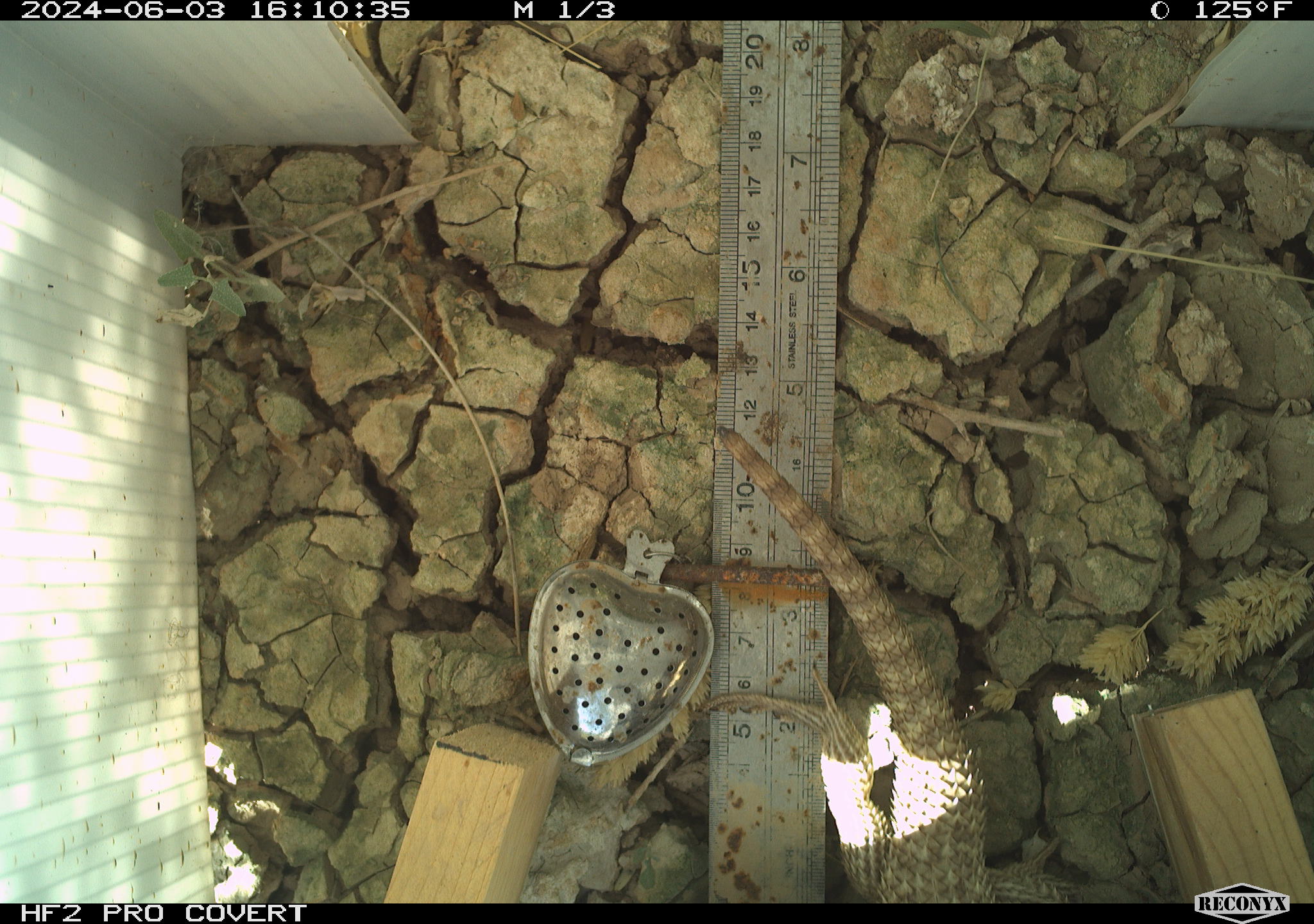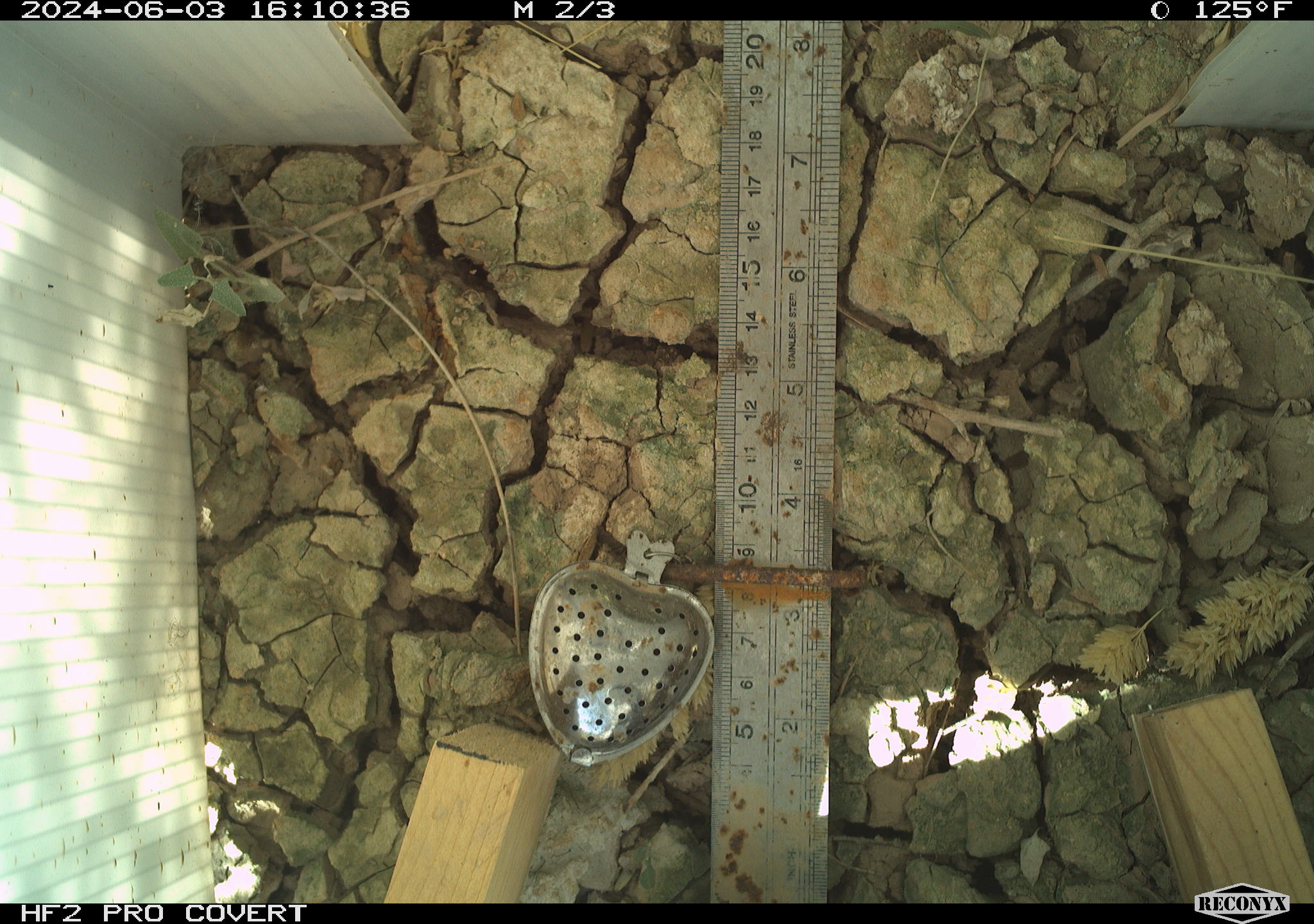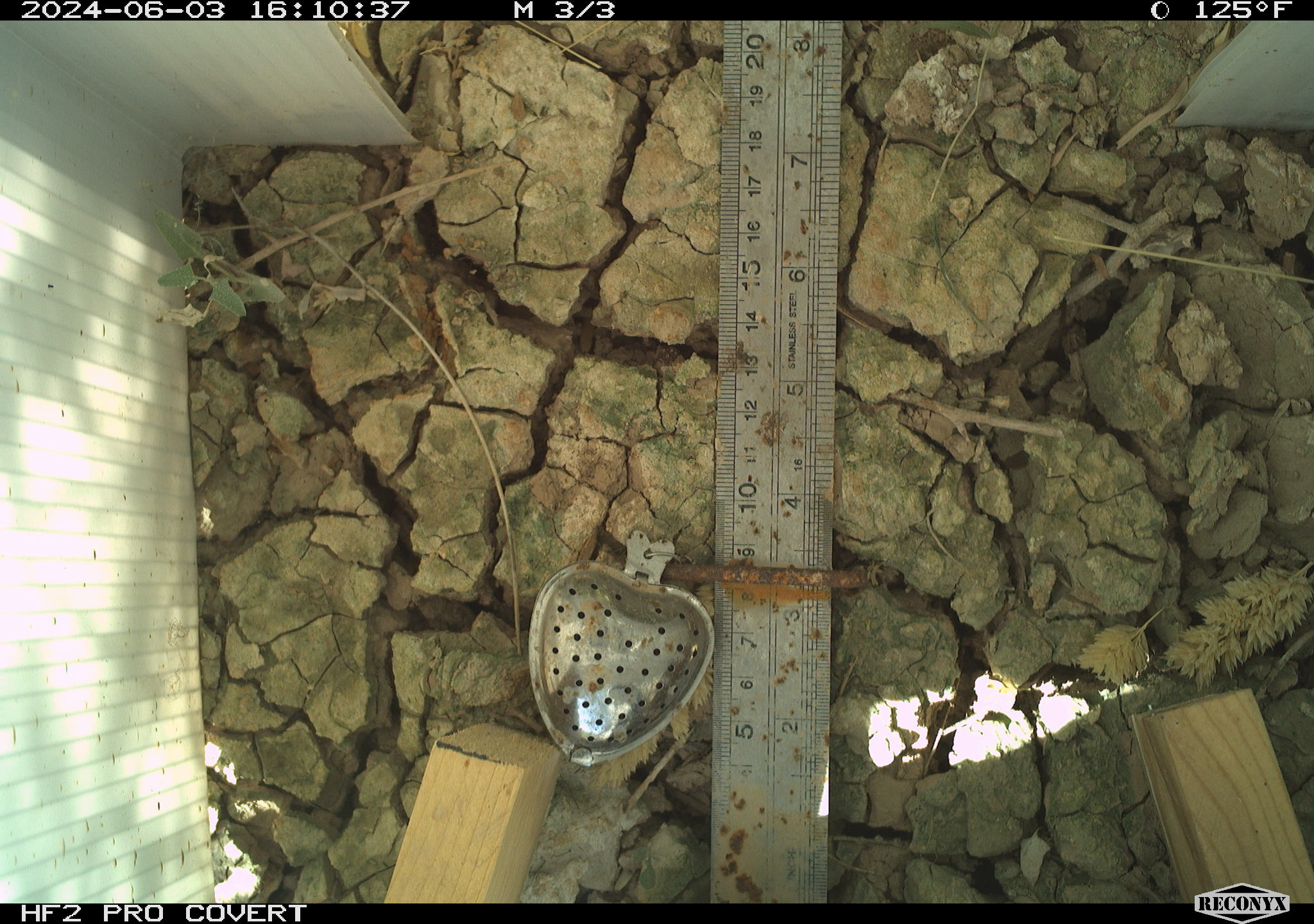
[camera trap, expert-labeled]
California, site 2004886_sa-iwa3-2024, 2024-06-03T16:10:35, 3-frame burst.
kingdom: Animalia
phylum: Chordata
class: Reptilia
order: Squamata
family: Phrynosomatidae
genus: Sceloporus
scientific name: Sceloporus uniformis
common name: yellow-backed spiny lizard